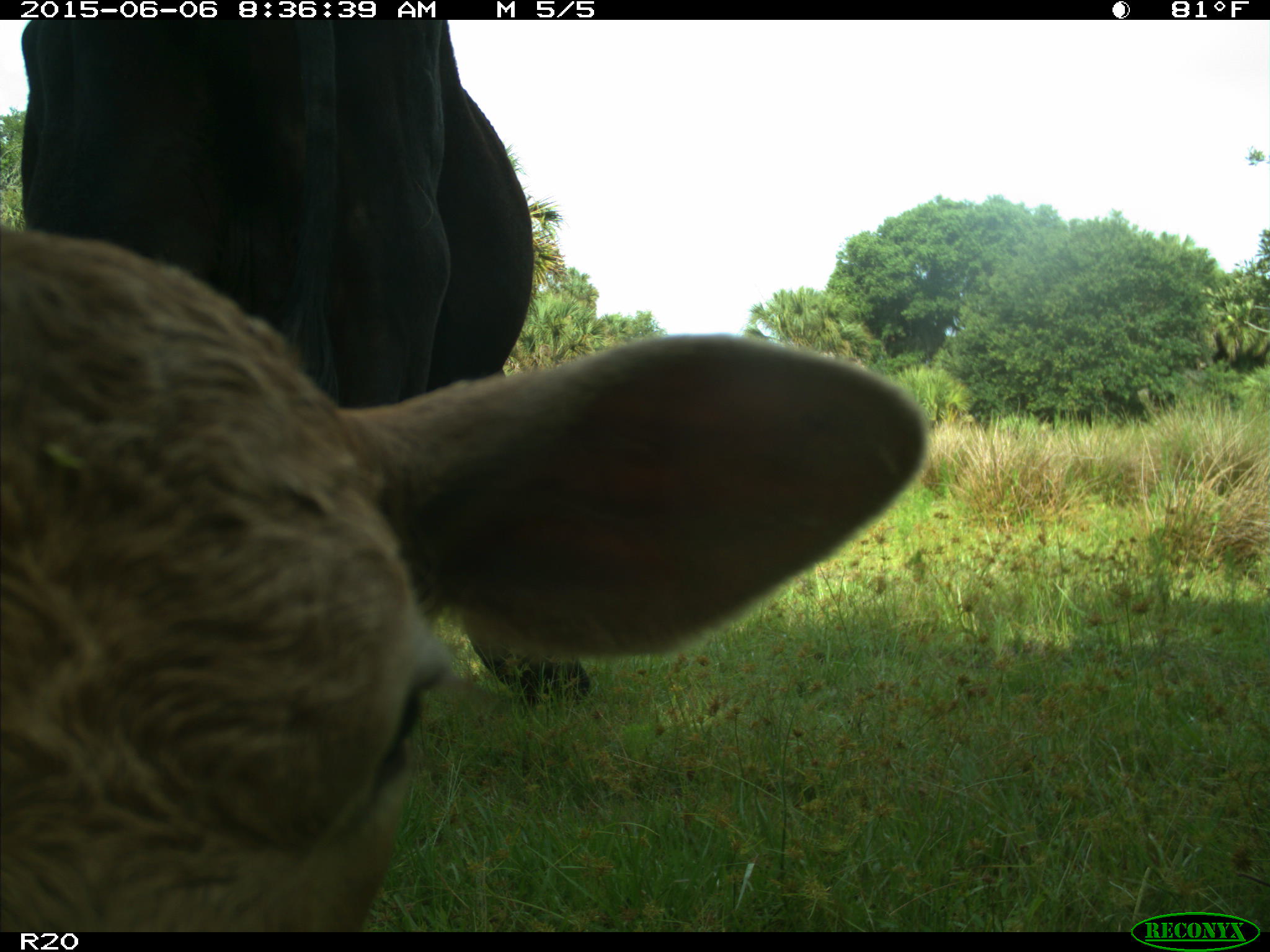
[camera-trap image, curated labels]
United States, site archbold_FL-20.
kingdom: Animalia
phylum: Chordata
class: Mammalia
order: Artiodactyla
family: Bovidae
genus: Bos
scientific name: Bos taurus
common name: domestic cow